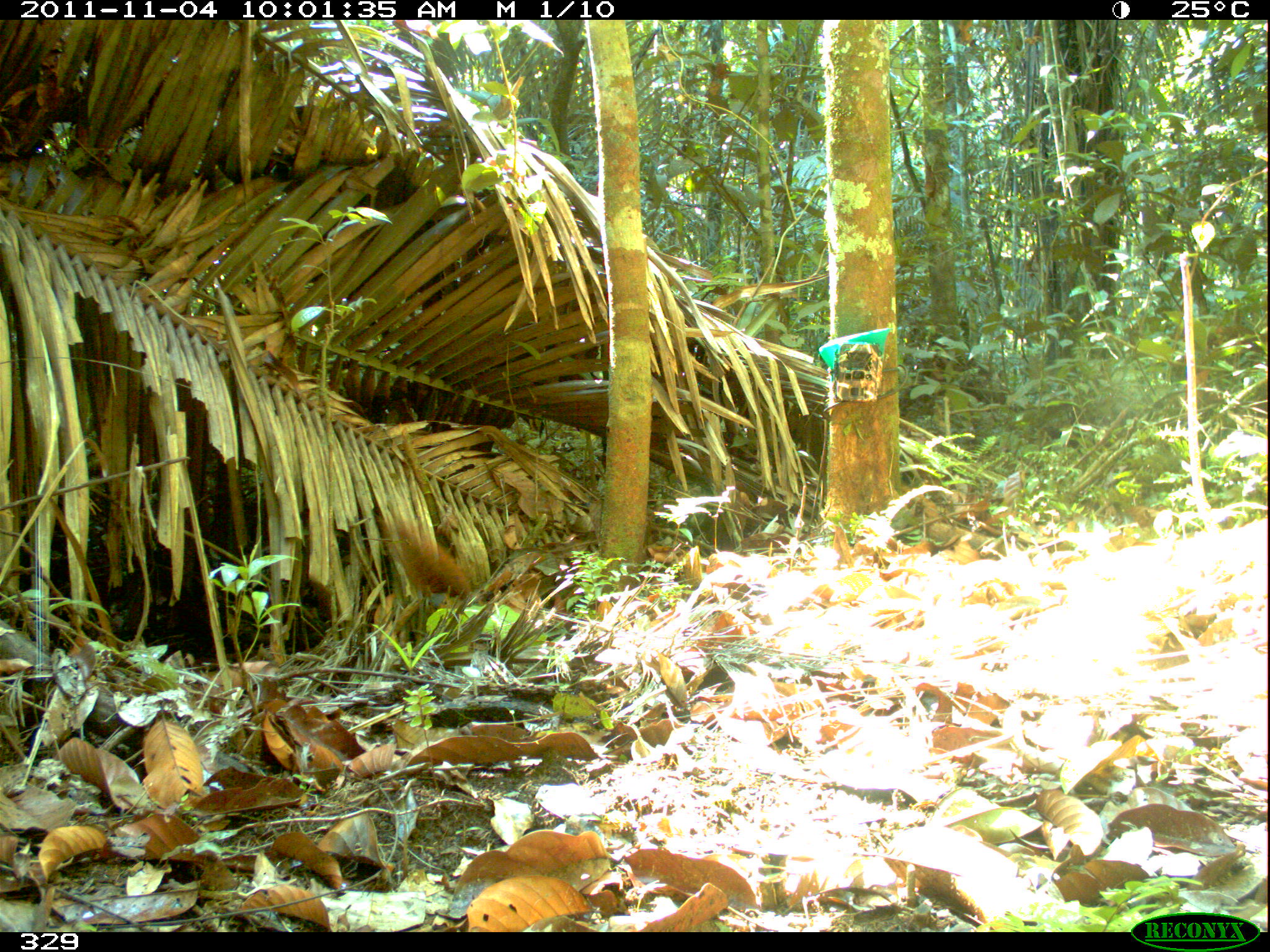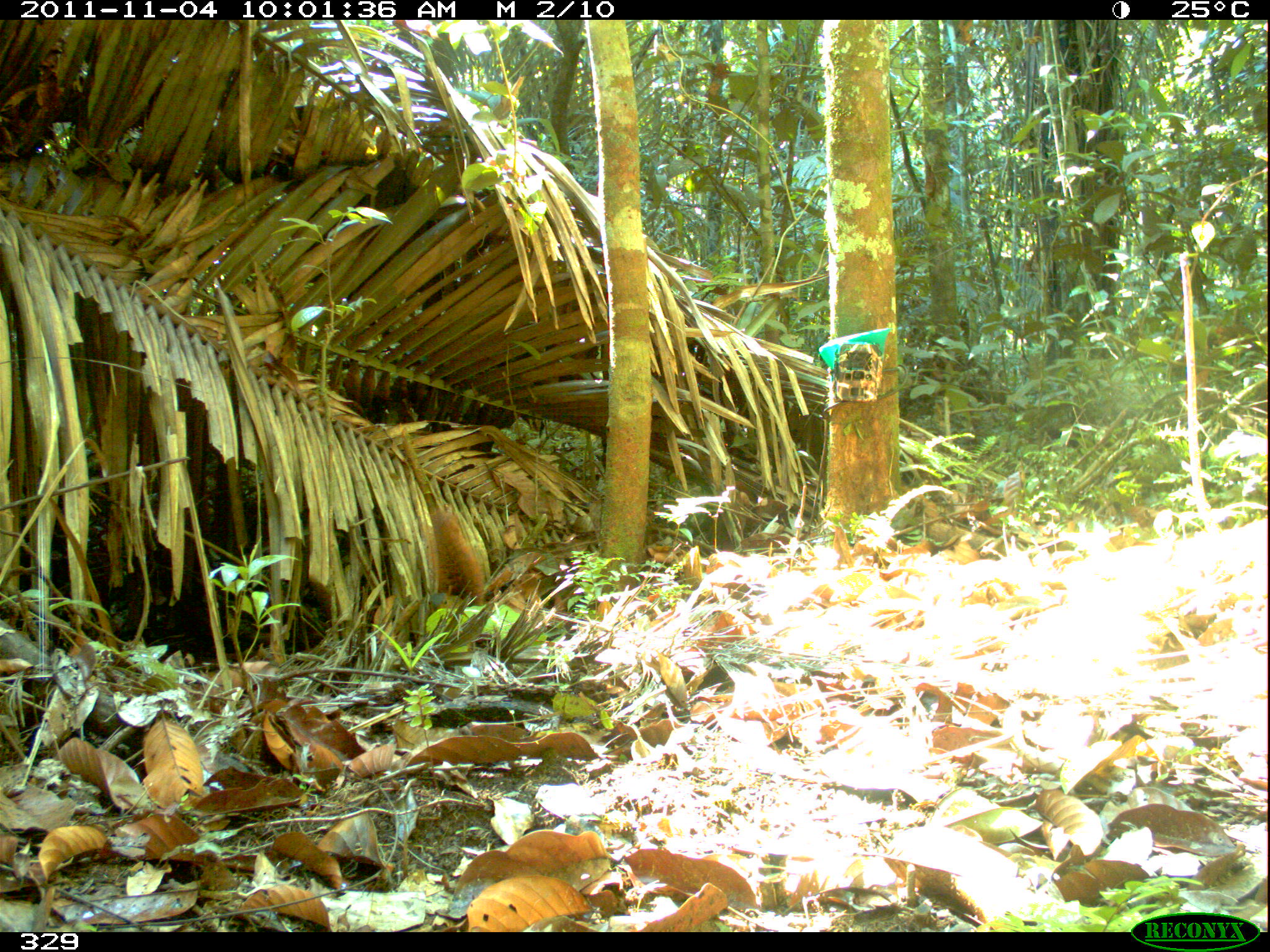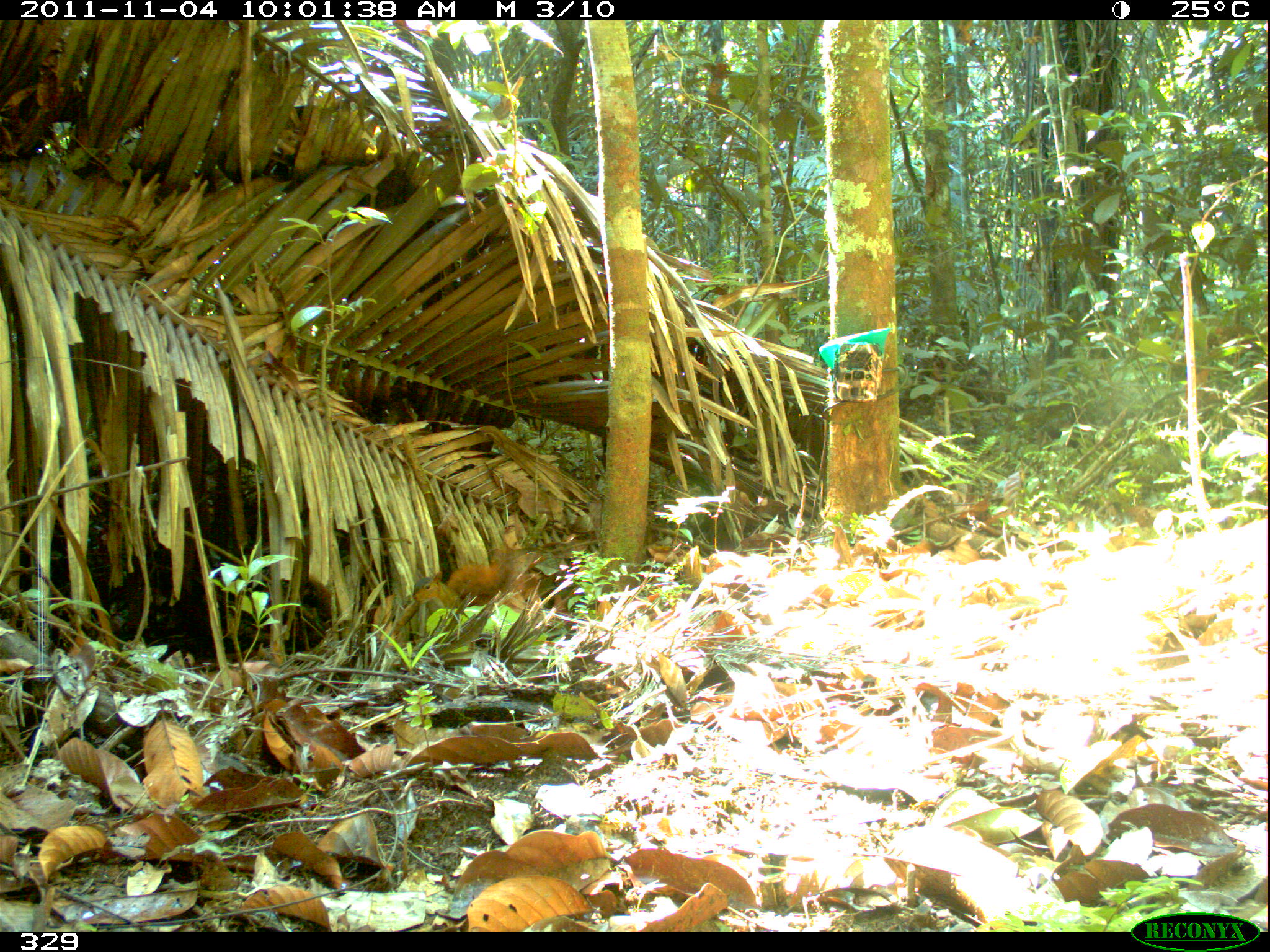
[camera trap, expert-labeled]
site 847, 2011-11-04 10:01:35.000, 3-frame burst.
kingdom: Animalia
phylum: Chordata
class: Mammalia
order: Rodentia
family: Sciuridae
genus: Sciurus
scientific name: Sciurus spadiceus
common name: southern amazon red squirrel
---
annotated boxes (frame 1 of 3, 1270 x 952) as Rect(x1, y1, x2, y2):
sciurus spadiceus: Rect(383, 521, 473, 597)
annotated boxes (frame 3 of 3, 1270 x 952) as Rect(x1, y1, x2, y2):
sciurus spadiceus: Rect(411, 561, 529, 612)